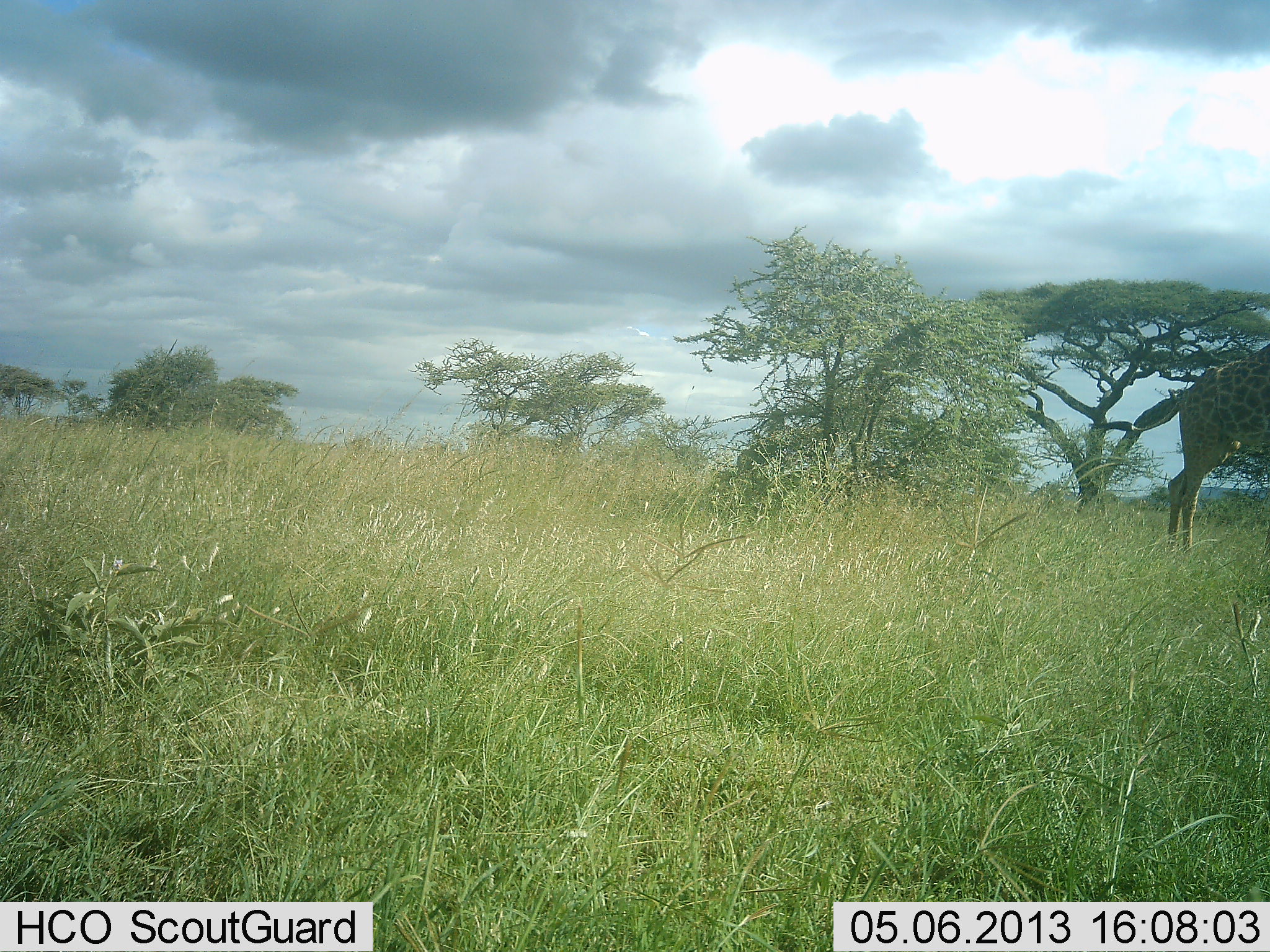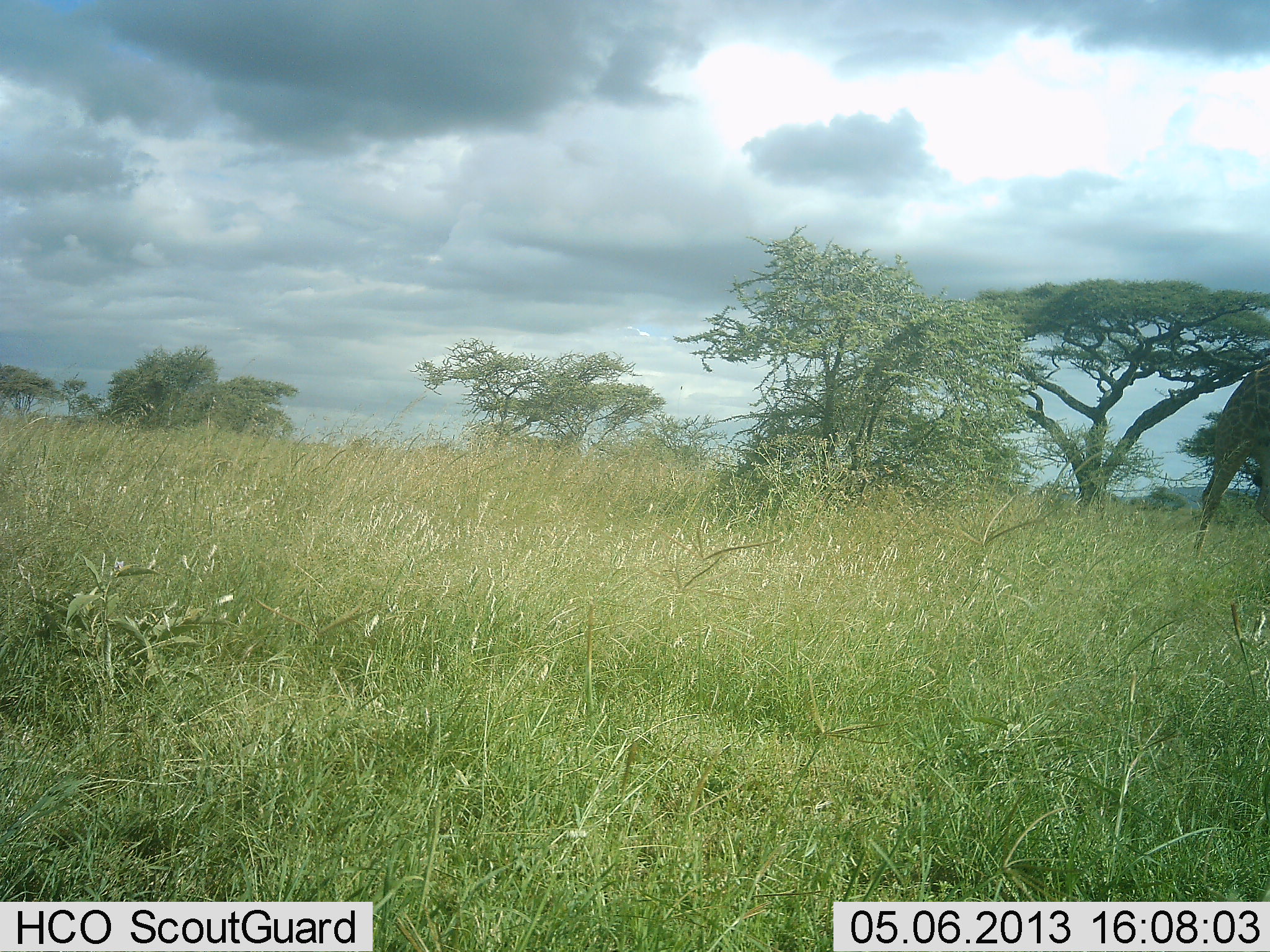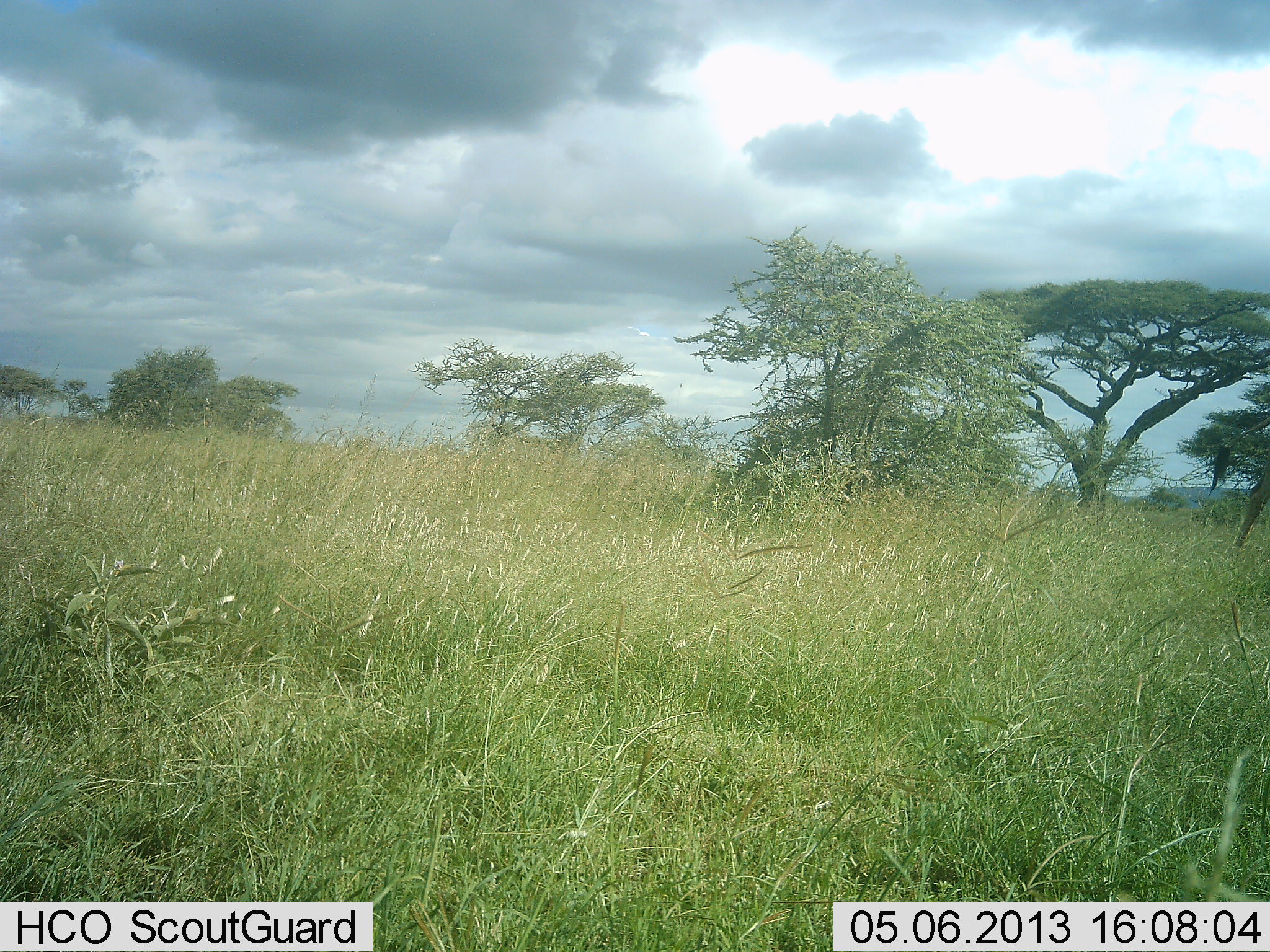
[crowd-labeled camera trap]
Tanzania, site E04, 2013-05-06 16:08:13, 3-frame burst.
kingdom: Animalia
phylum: Chordata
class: Mammalia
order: Artiodactyla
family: Giraffidae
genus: Giraffa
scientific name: Giraffa camelopardalis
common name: giraffe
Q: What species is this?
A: Giraffe (Giraffa camelopardalis).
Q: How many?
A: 1.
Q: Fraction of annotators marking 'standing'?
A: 0%.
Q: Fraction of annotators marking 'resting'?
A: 0%.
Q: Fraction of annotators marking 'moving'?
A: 100%.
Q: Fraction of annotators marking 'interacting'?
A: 0%.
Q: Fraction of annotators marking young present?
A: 0%.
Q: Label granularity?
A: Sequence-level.